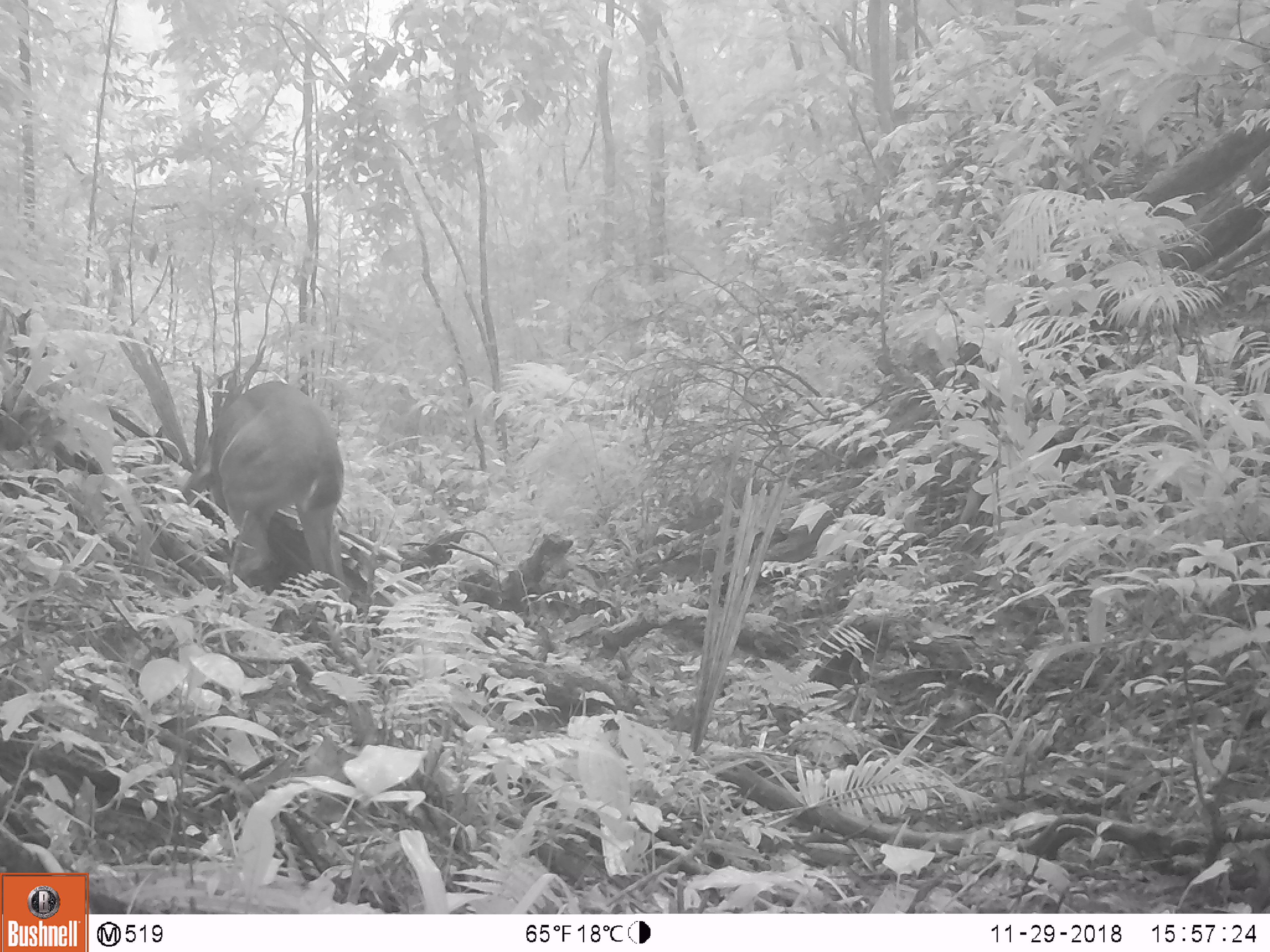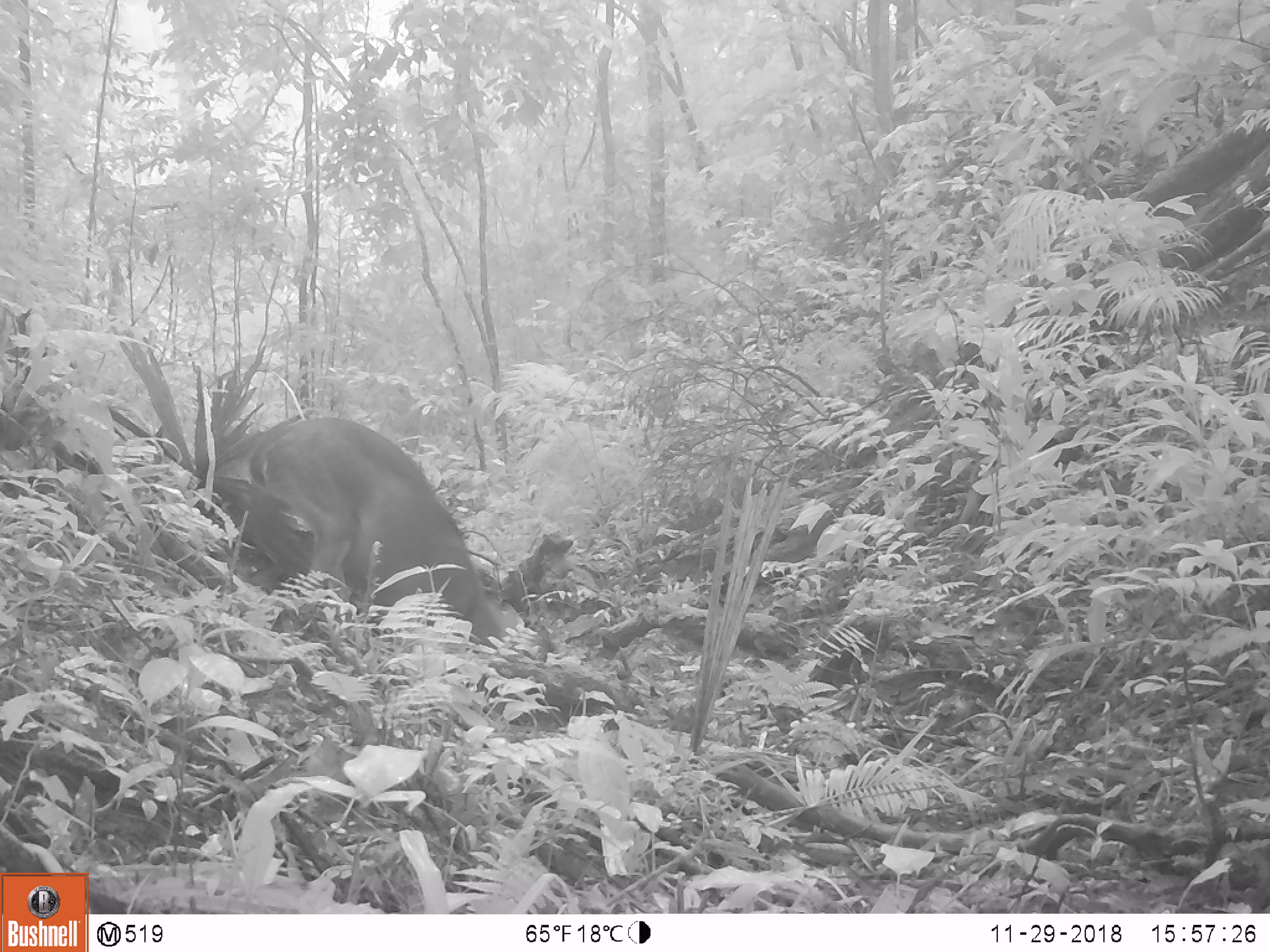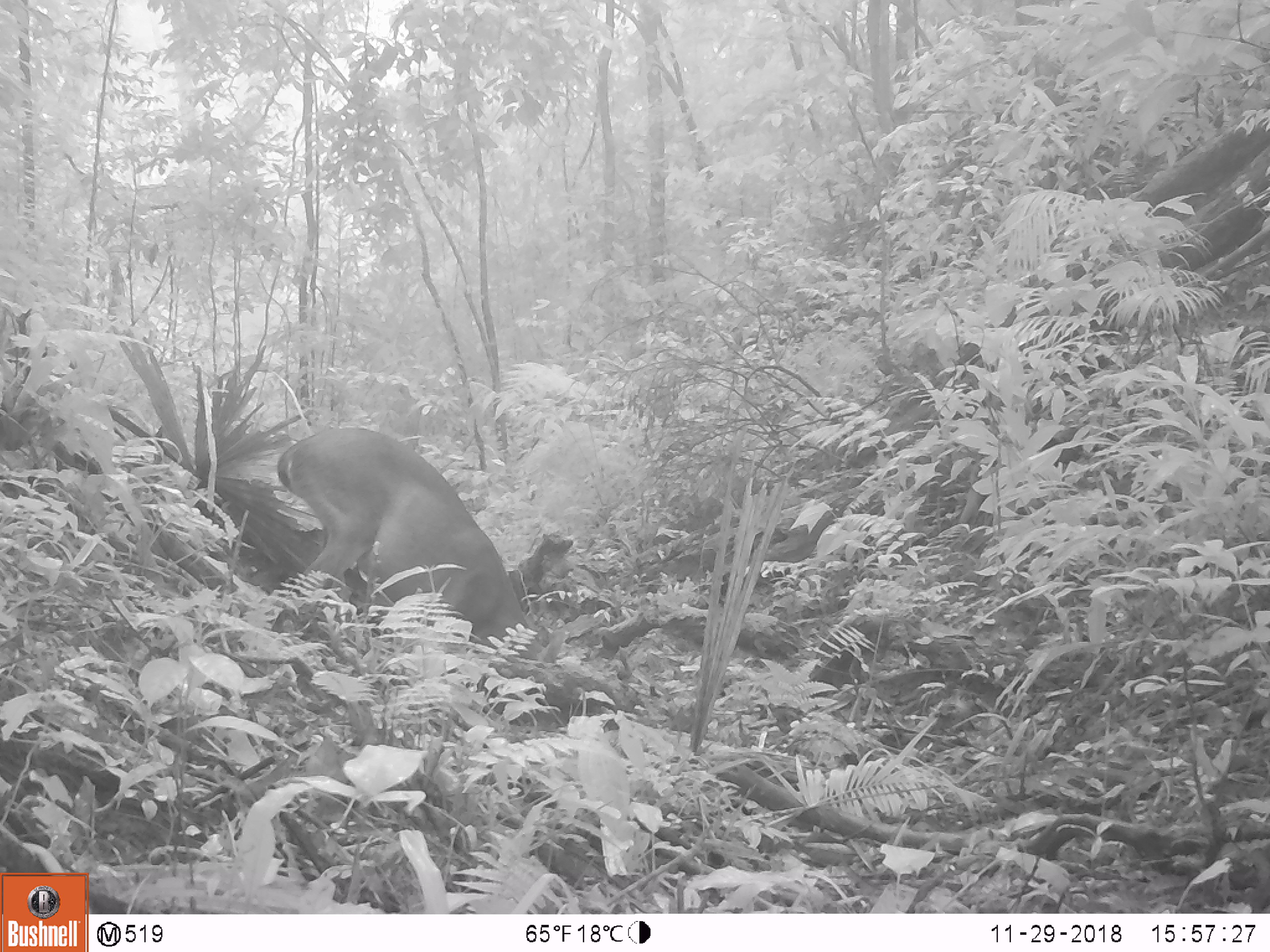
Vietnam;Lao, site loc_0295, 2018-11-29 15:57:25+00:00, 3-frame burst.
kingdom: Animalia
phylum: Chordata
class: Mammalia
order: Artiodactyla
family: Cervidae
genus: Muntiacus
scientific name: Muntiacus vuquangensis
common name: large-antlered muntjac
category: large antlered muntjac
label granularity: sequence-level